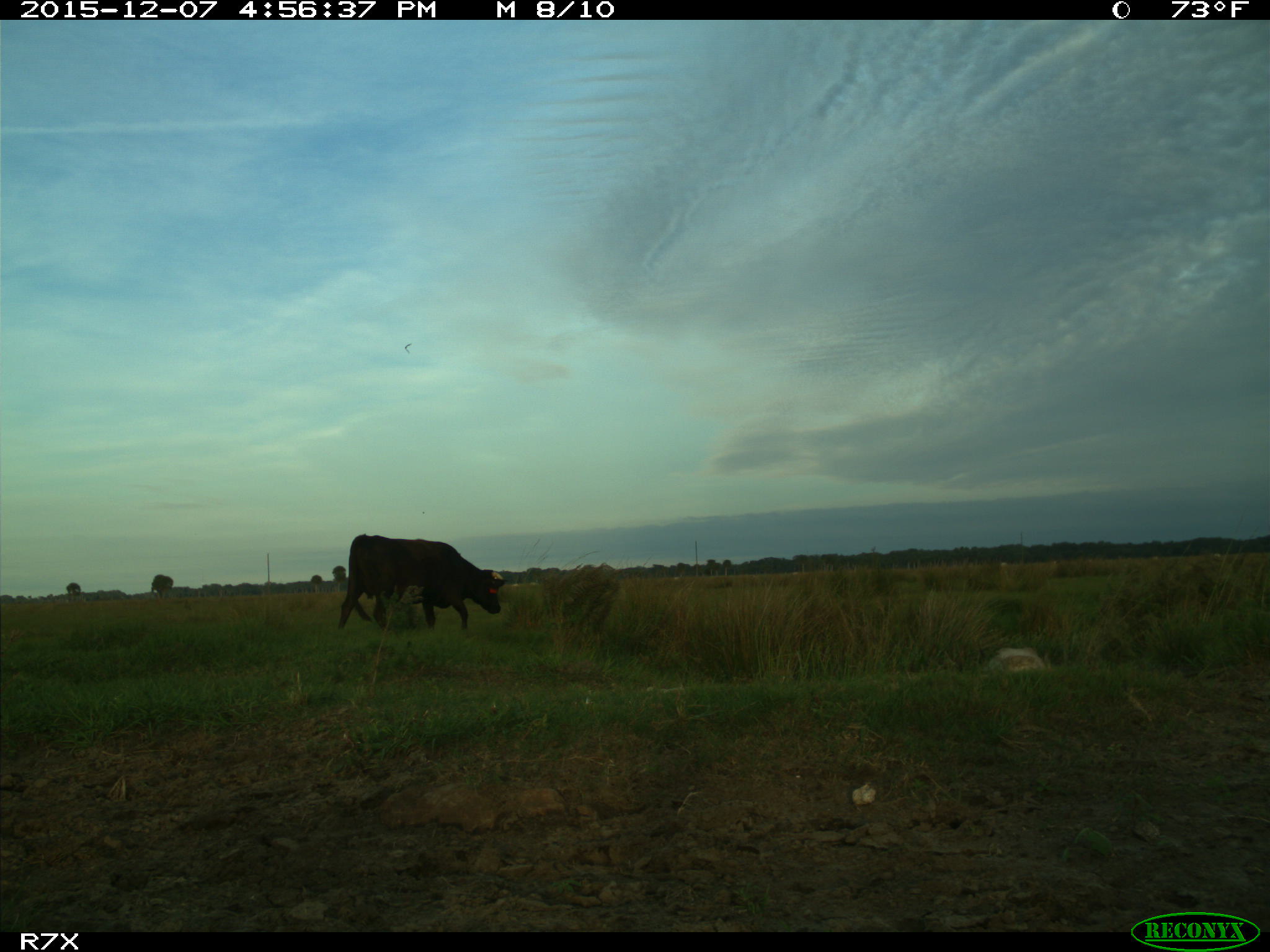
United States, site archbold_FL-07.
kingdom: Animalia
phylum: Chordata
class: Mammalia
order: Artiodactyla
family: Bovidae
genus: Bos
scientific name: Bos taurus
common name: domestic cow